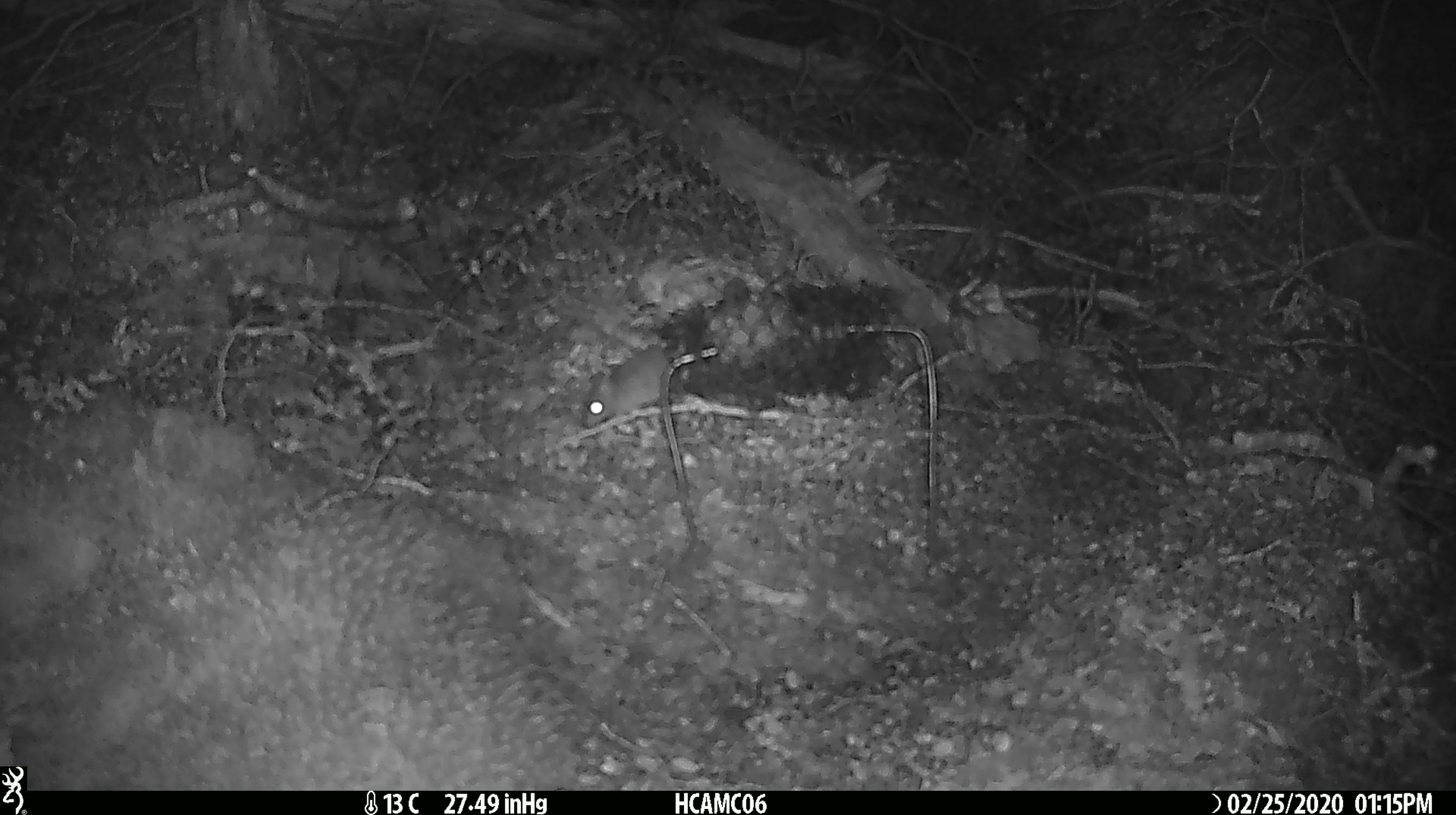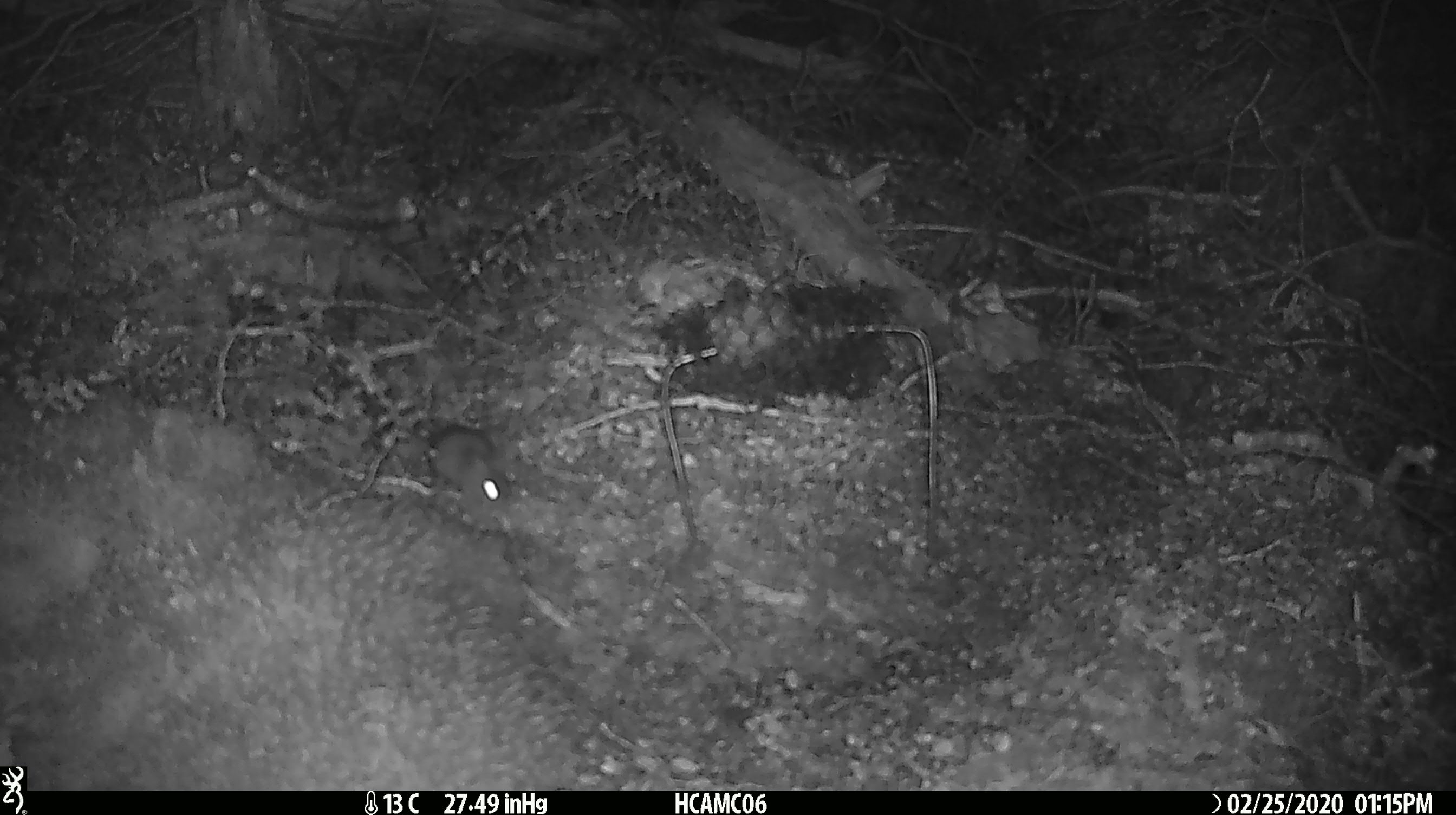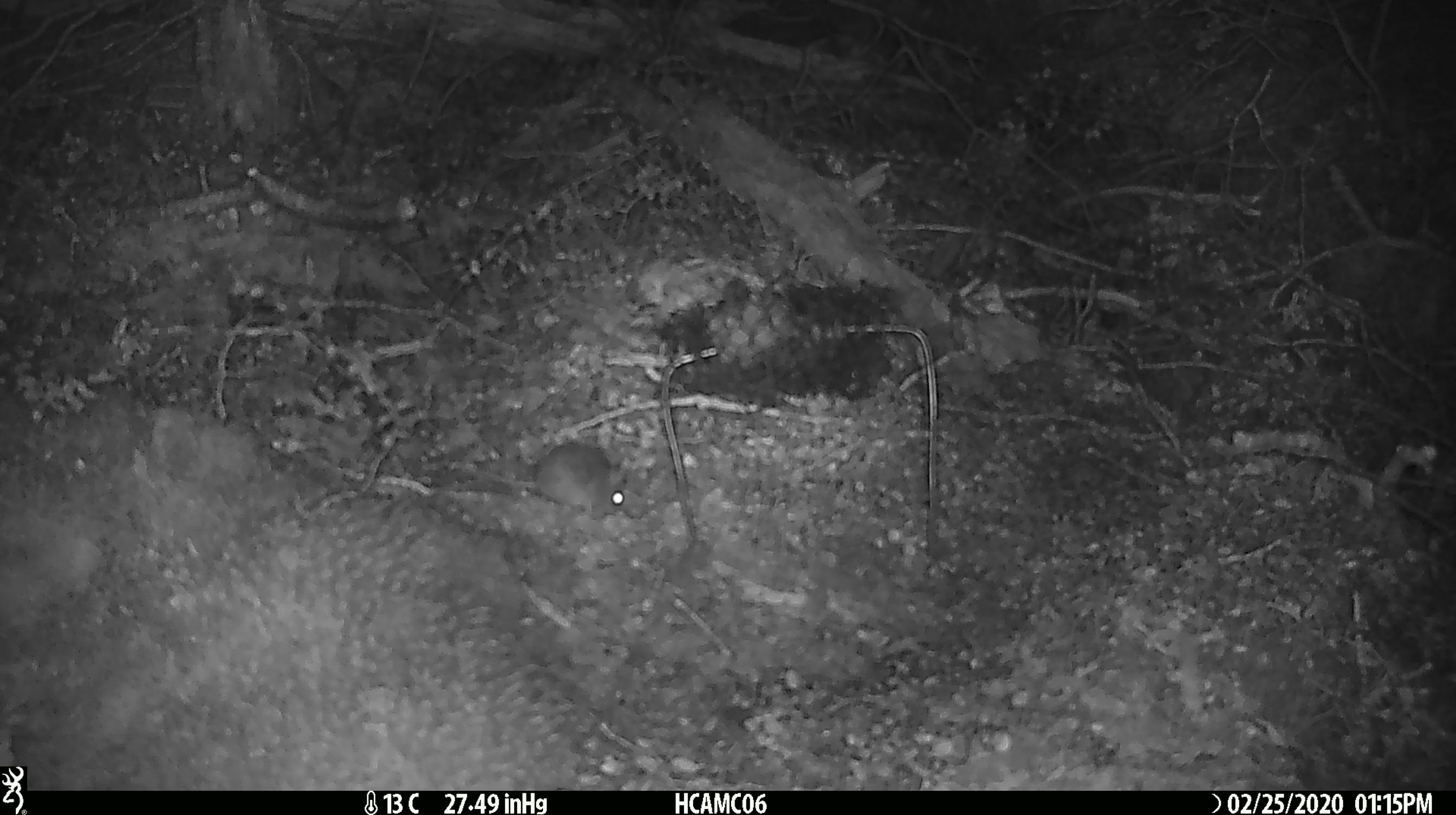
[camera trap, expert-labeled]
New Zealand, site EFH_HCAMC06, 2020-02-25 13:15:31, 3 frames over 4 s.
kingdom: Animalia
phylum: Chordata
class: Mammalia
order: Rodentia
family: Muridae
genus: Mus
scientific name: Mus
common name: mouse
Mouse (Mus).